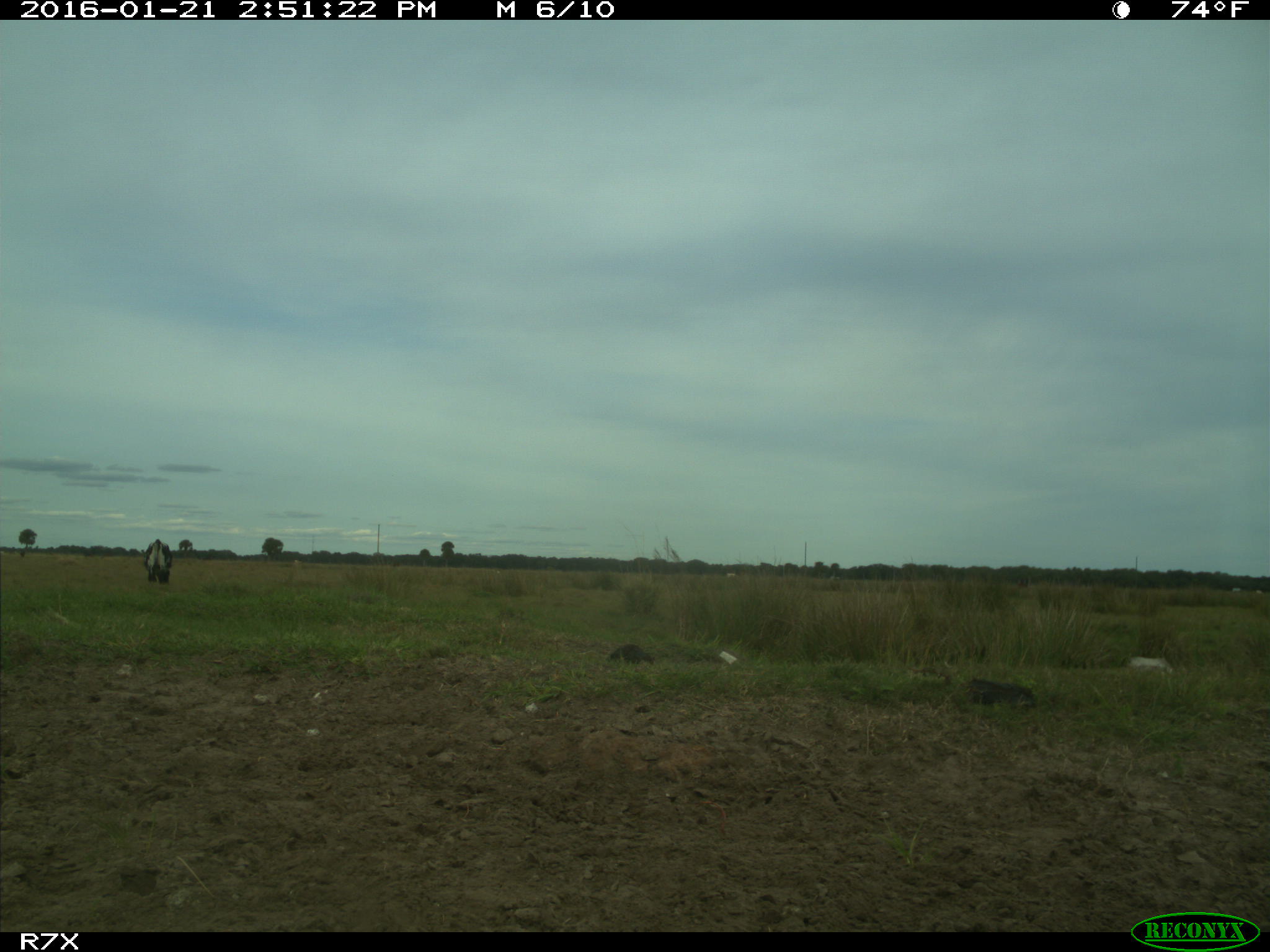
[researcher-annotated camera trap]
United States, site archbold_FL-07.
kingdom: Animalia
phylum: Chordata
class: Mammalia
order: Artiodactyla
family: Bovidae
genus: Bos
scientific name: Bos taurus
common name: domestic cow